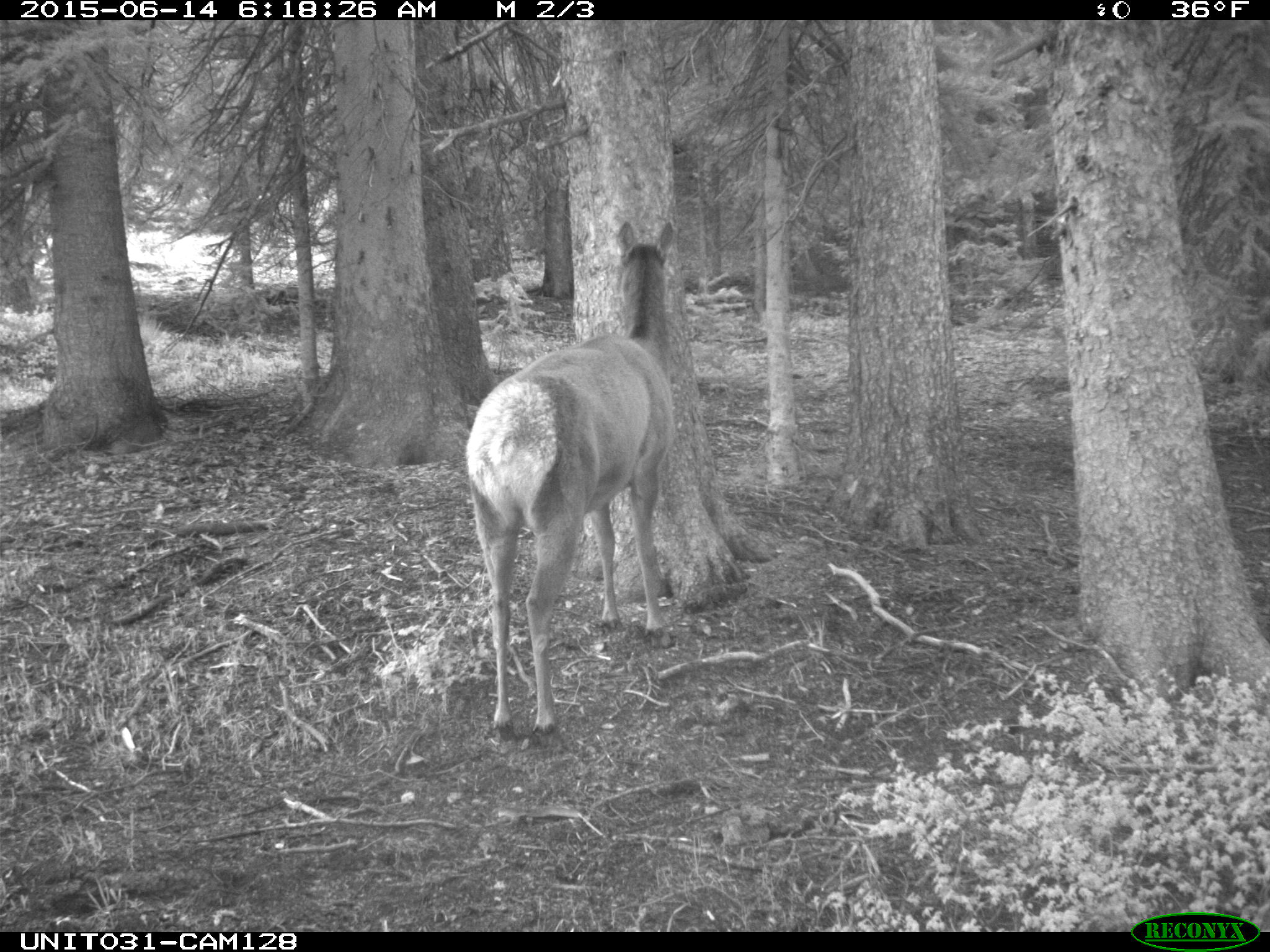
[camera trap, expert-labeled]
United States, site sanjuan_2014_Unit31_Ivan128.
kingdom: Animalia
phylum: Chordata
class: Mammalia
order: Artiodactyla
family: Cervidae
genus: Cervus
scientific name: Cervus elaphus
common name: red deer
Cervus elaphus (red deer).